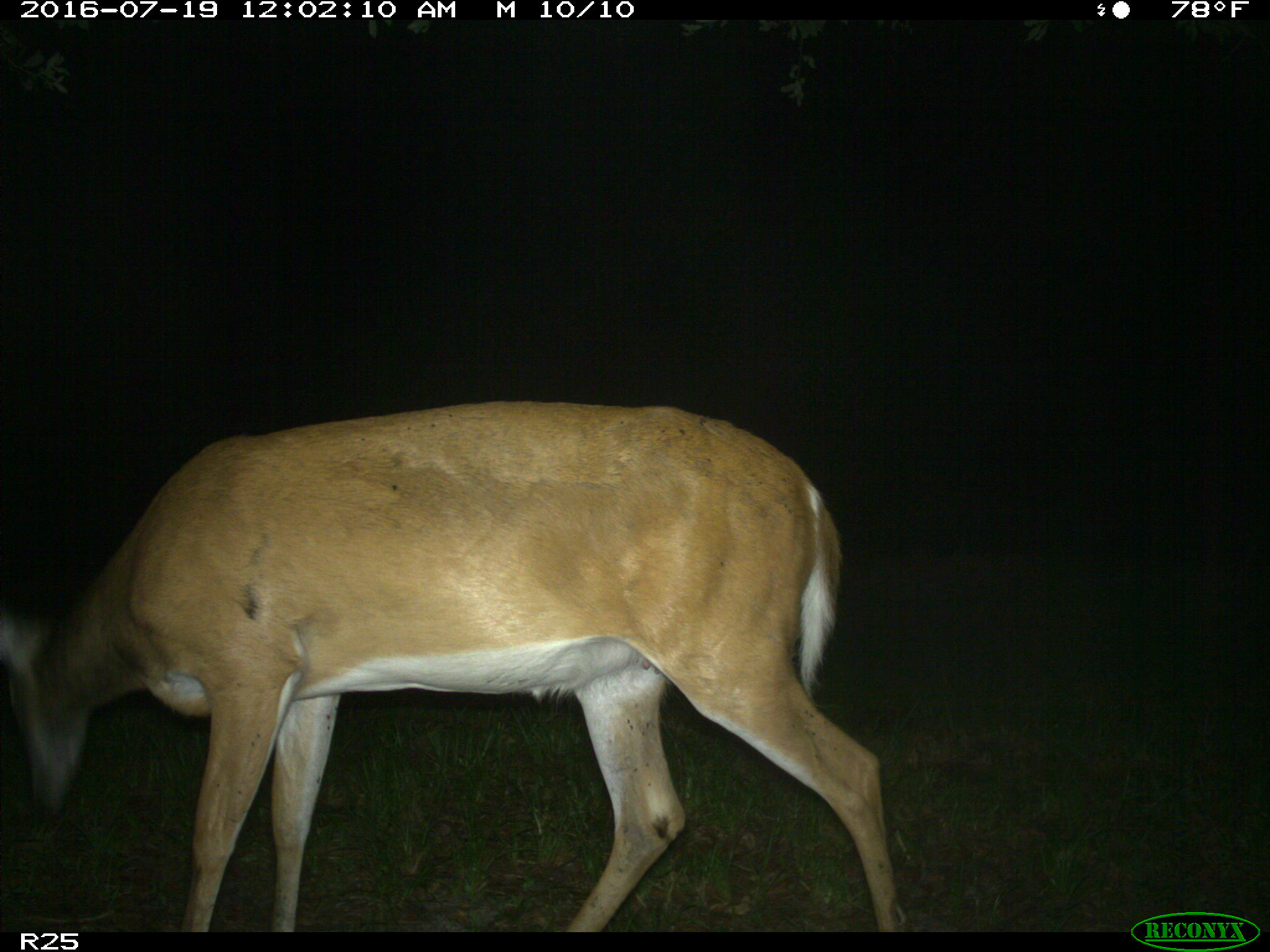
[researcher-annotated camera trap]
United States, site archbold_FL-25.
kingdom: Animalia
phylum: Chordata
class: Mammalia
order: Artiodactyla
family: Cervidae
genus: Odocoileus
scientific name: Odocoileus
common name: deer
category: unidentified deer